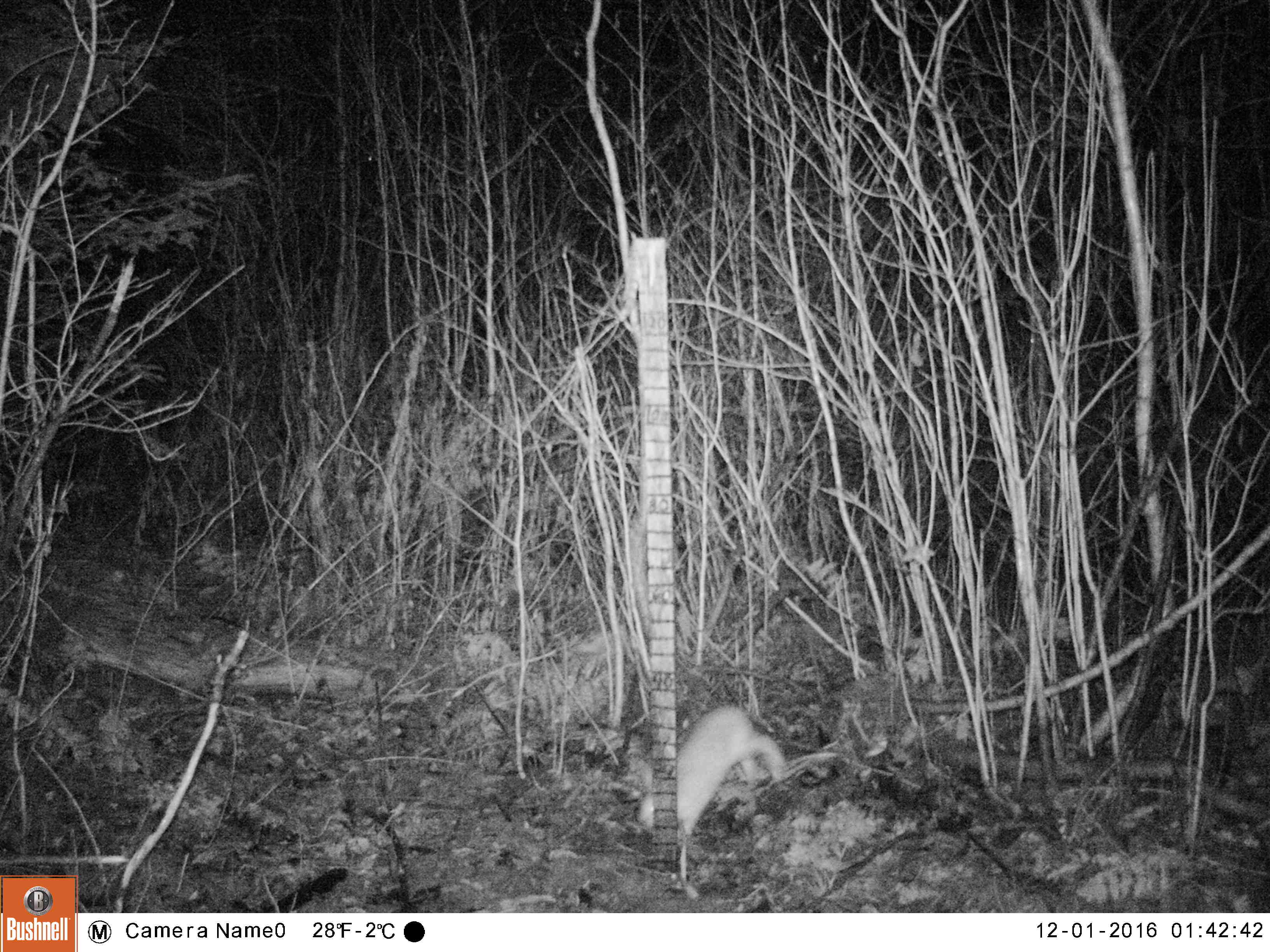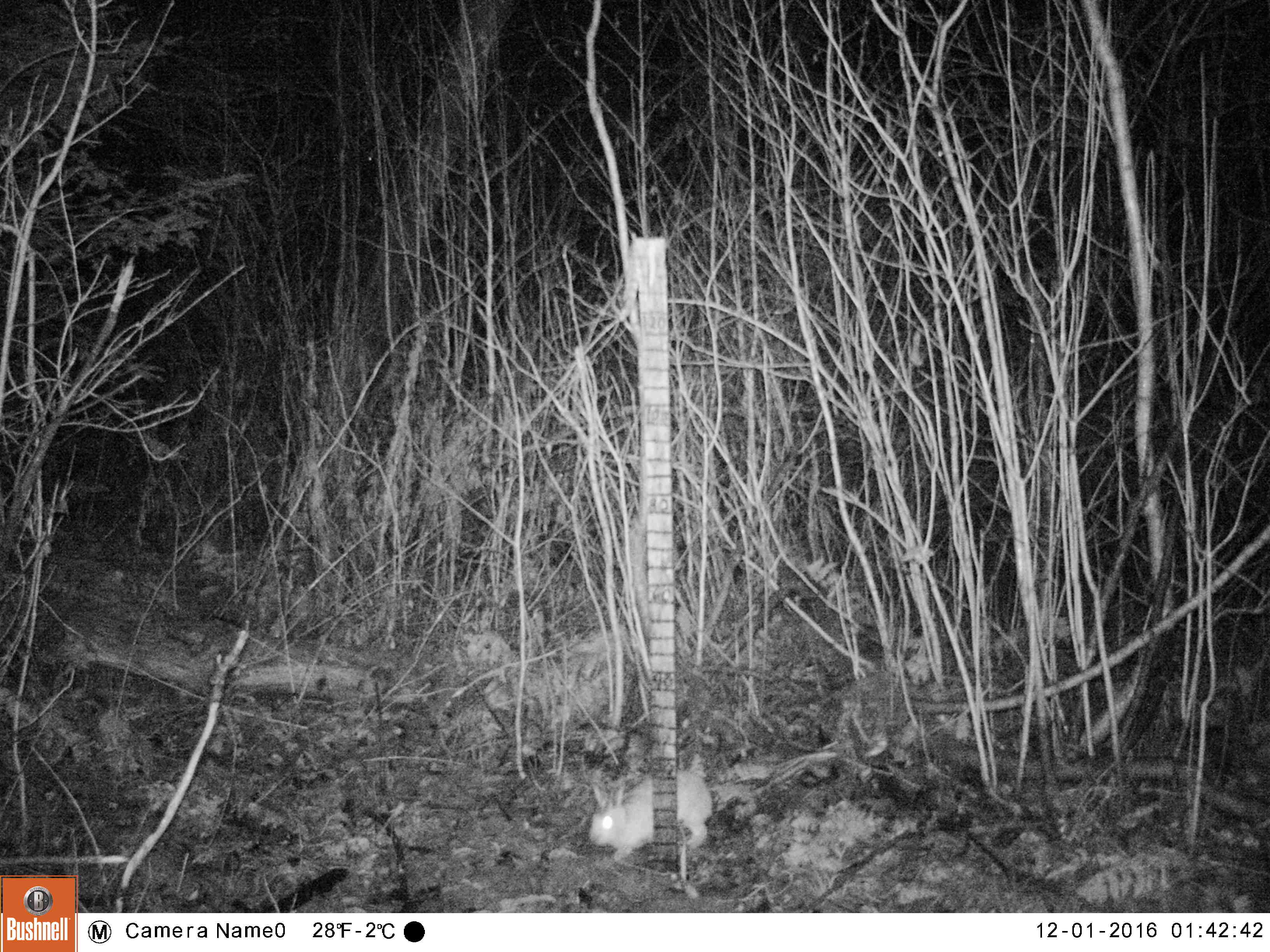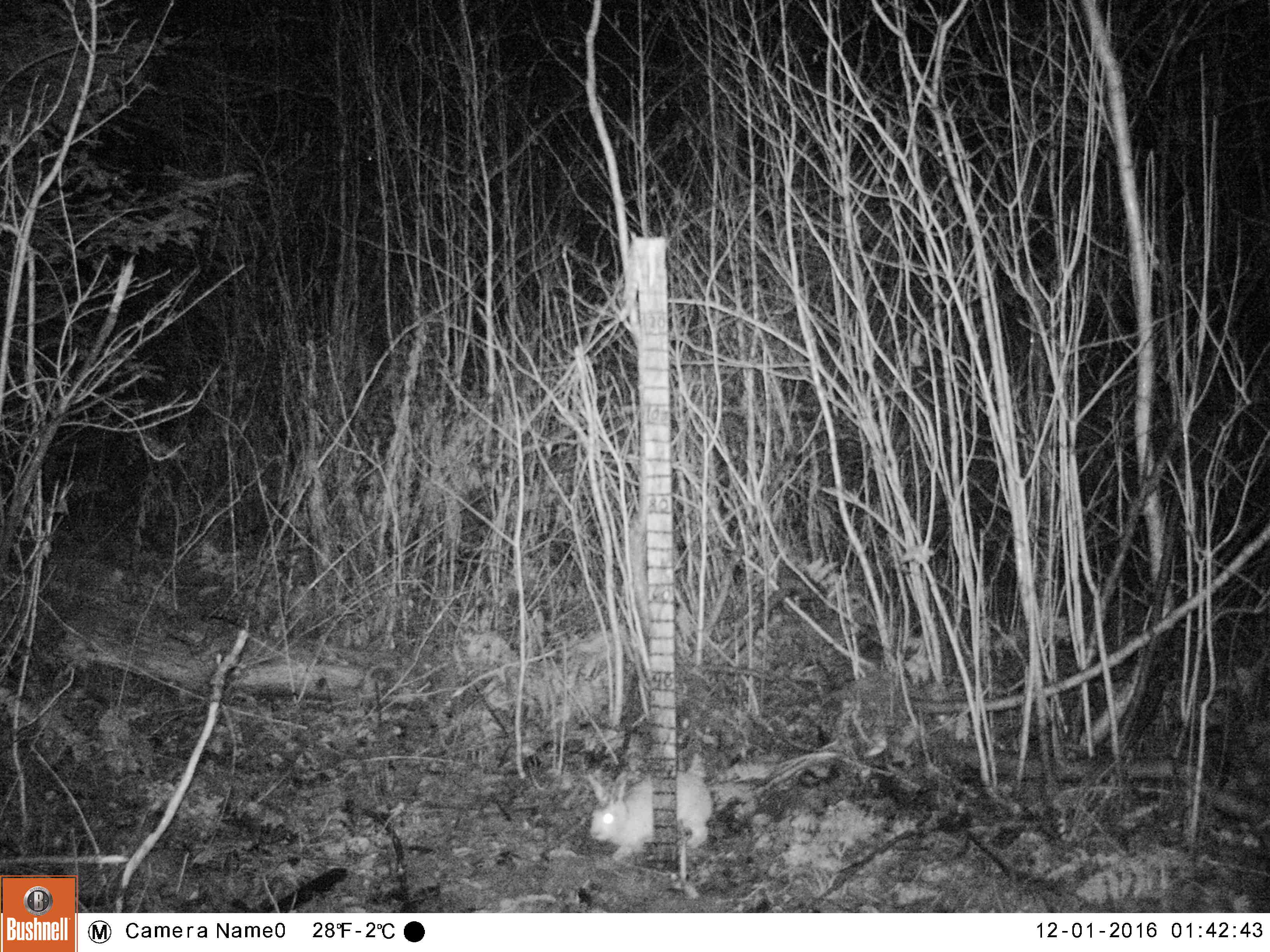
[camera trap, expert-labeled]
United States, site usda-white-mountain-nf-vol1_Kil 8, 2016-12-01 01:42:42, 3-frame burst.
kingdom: Animalia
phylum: Chordata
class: Mammalia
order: Lagomorpha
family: Leporidae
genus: Lepus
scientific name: Lepus americanus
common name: snowshoe hare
Snowshoe hare (Lepus americanus).